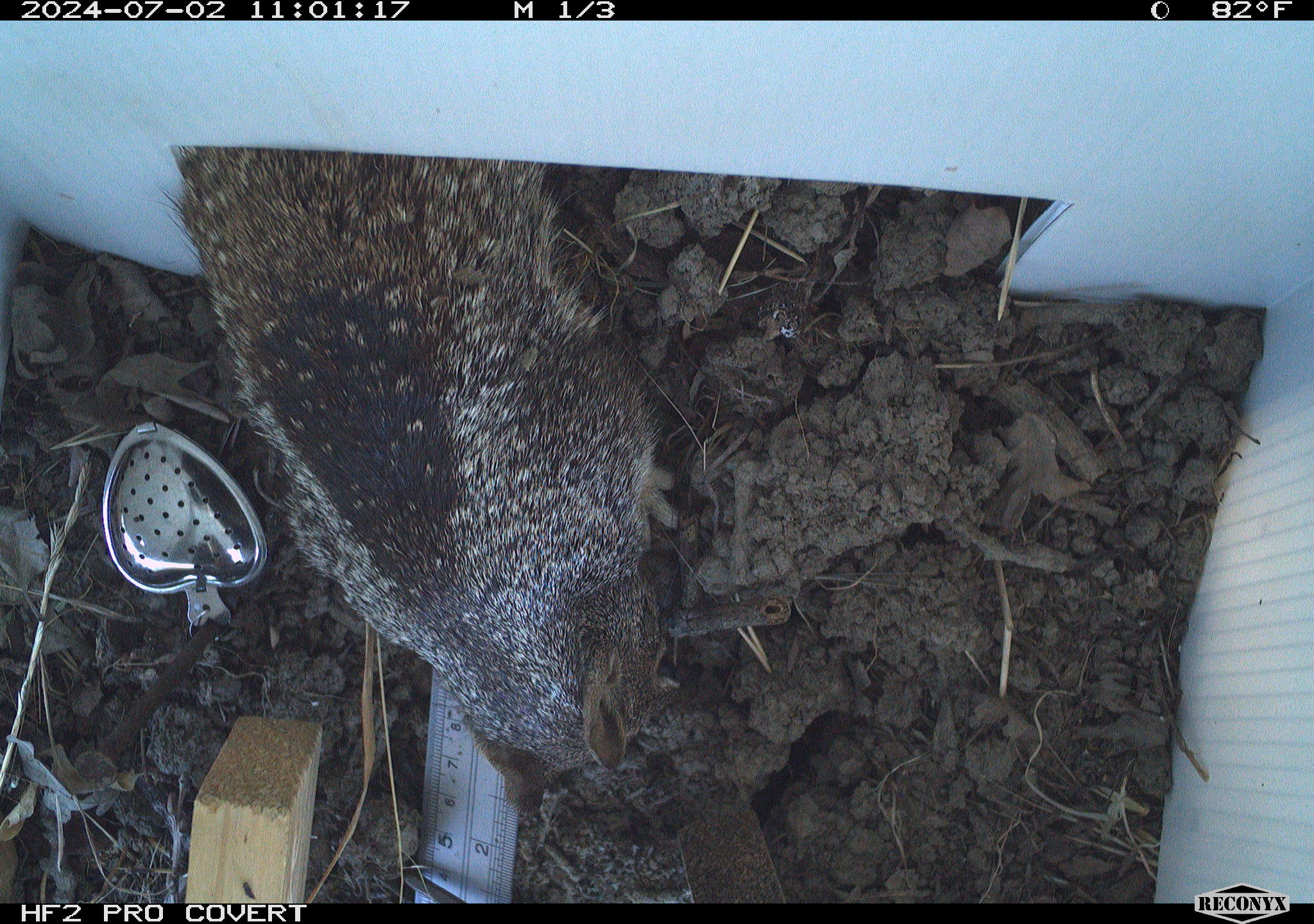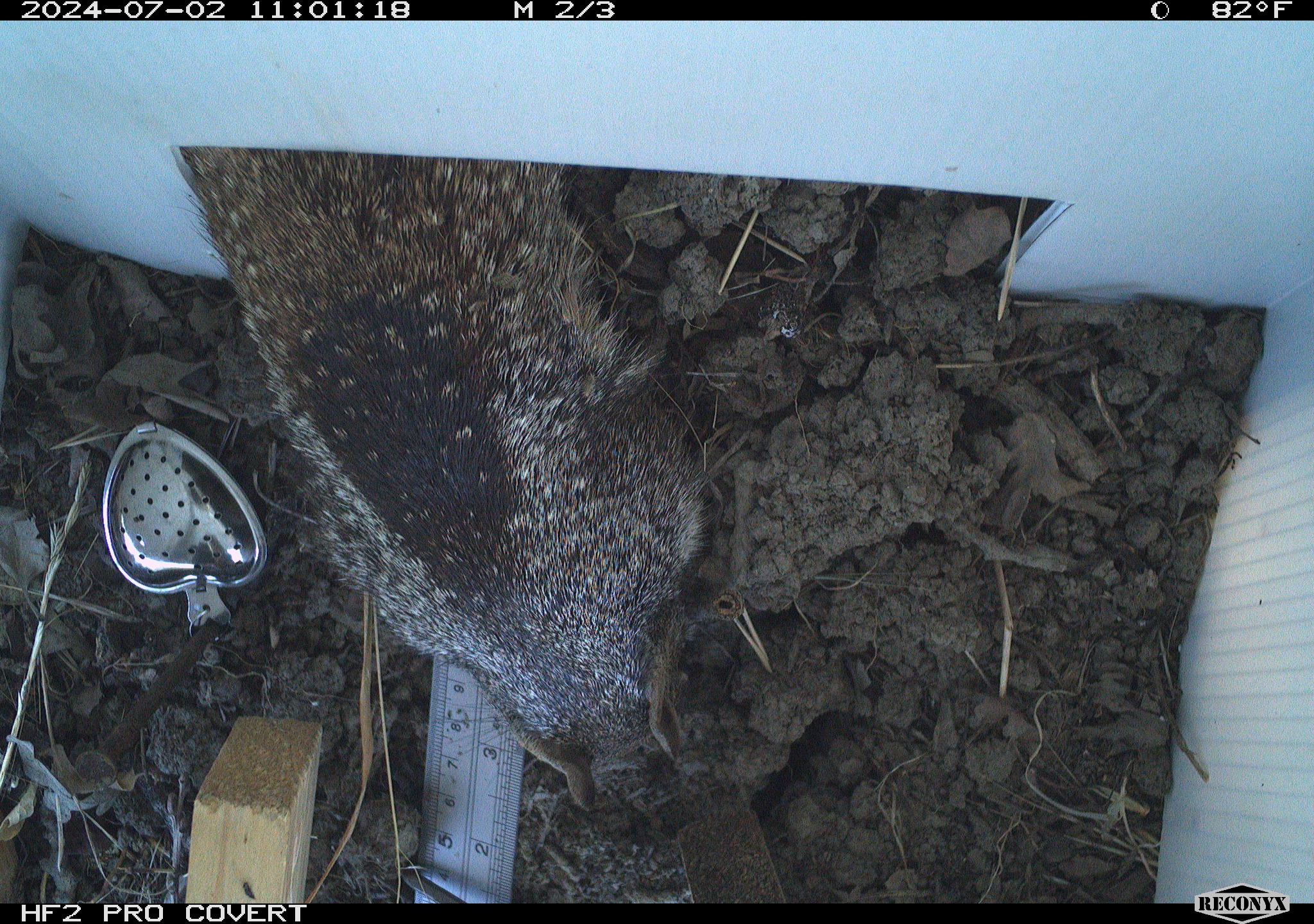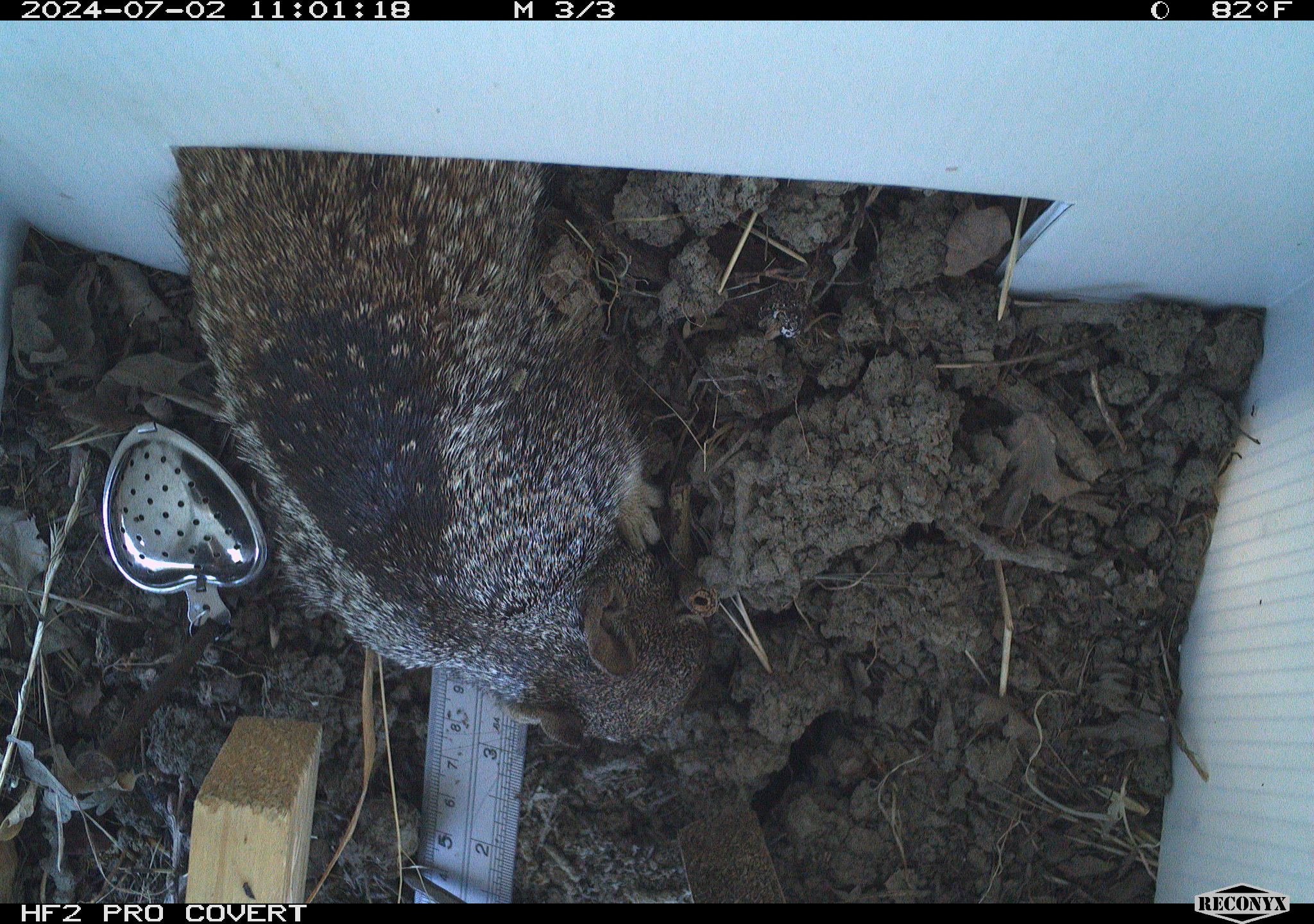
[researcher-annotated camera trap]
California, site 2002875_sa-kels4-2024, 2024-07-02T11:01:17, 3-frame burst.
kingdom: Animalia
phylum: Chordata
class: Mammalia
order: Rodentia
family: Sciuridae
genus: Otospermophilus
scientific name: Otospermophilus beecheyi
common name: california ground squirrel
California ground squirrel (Otospermophilus beecheyi).